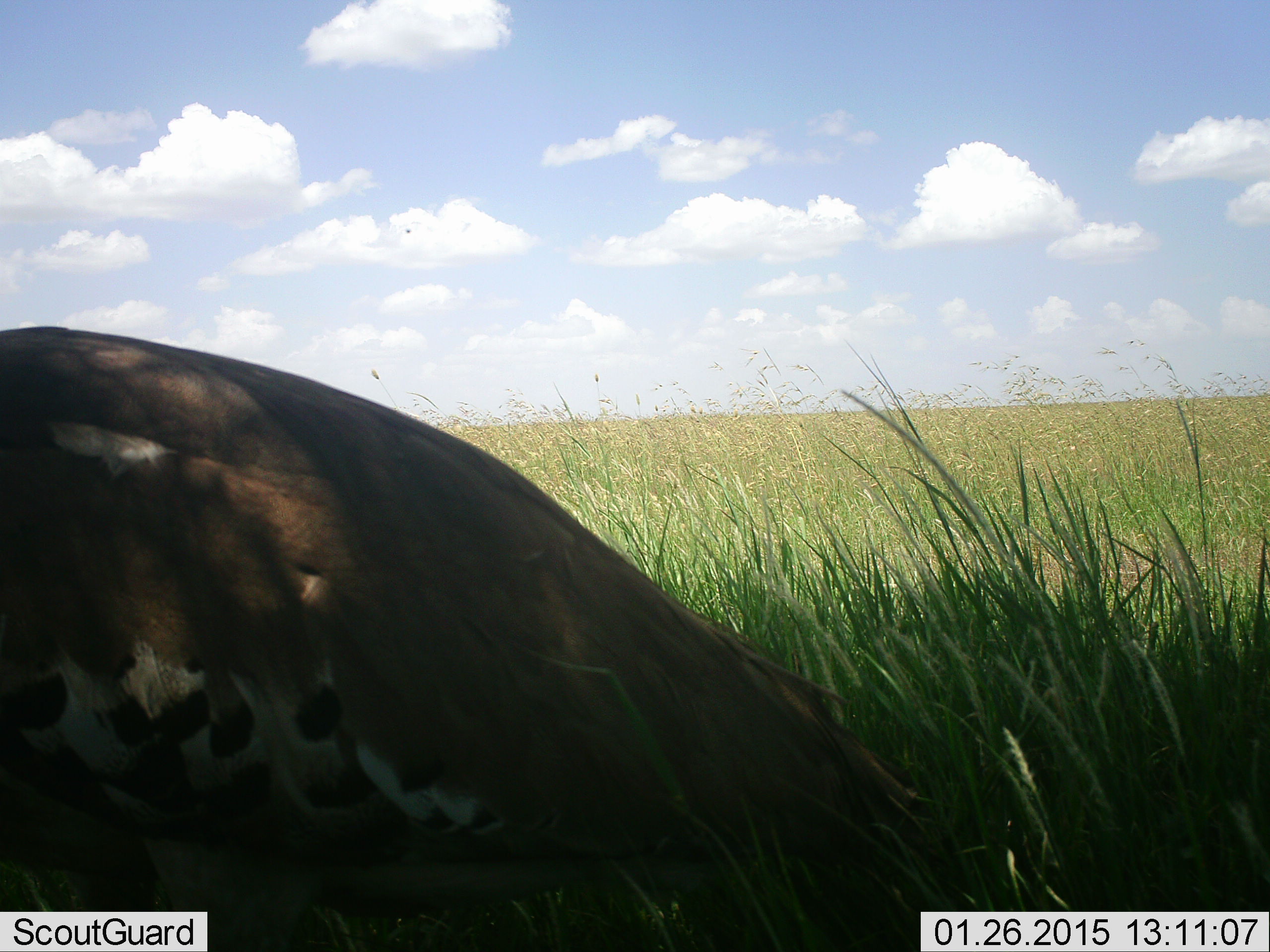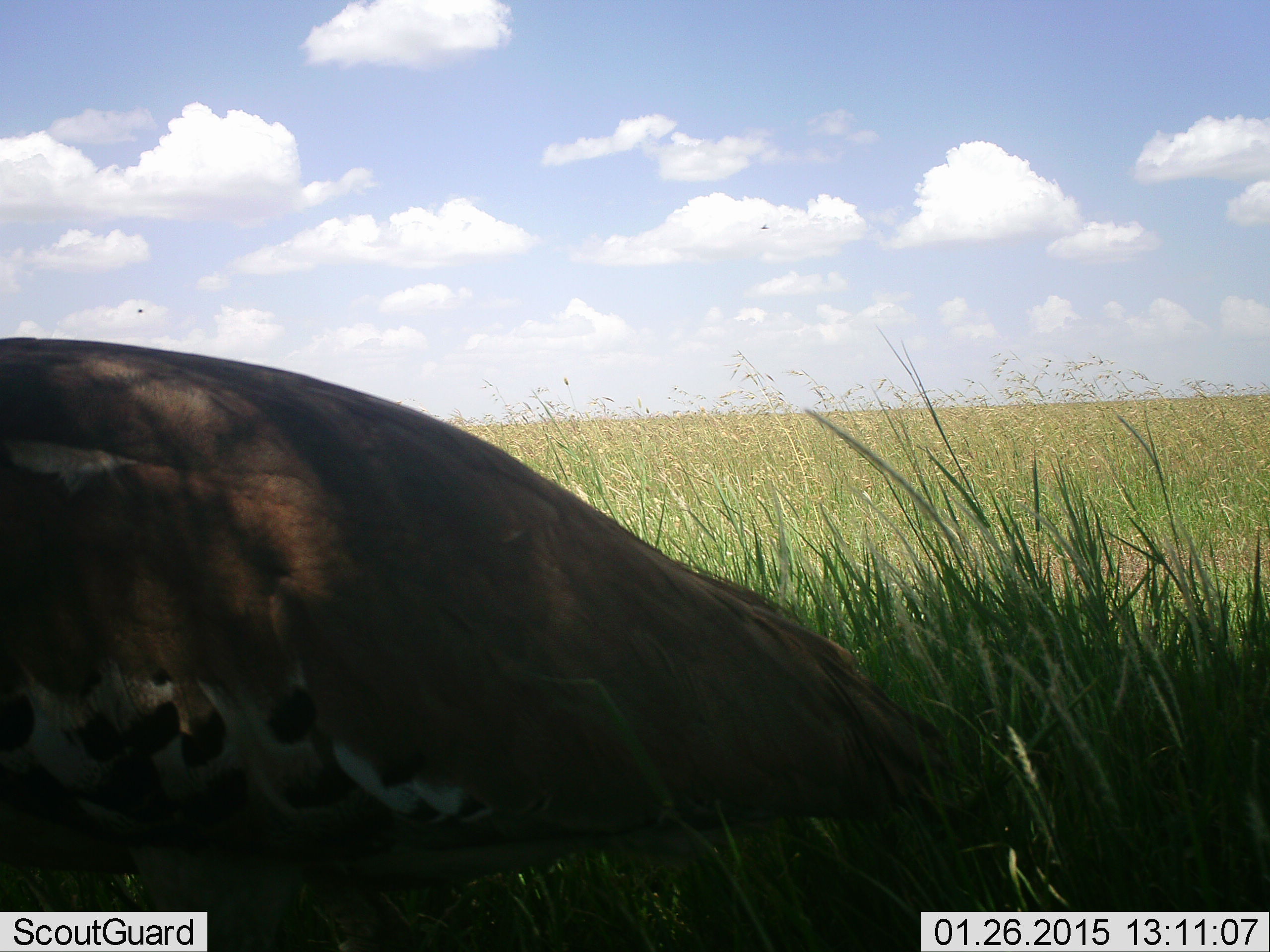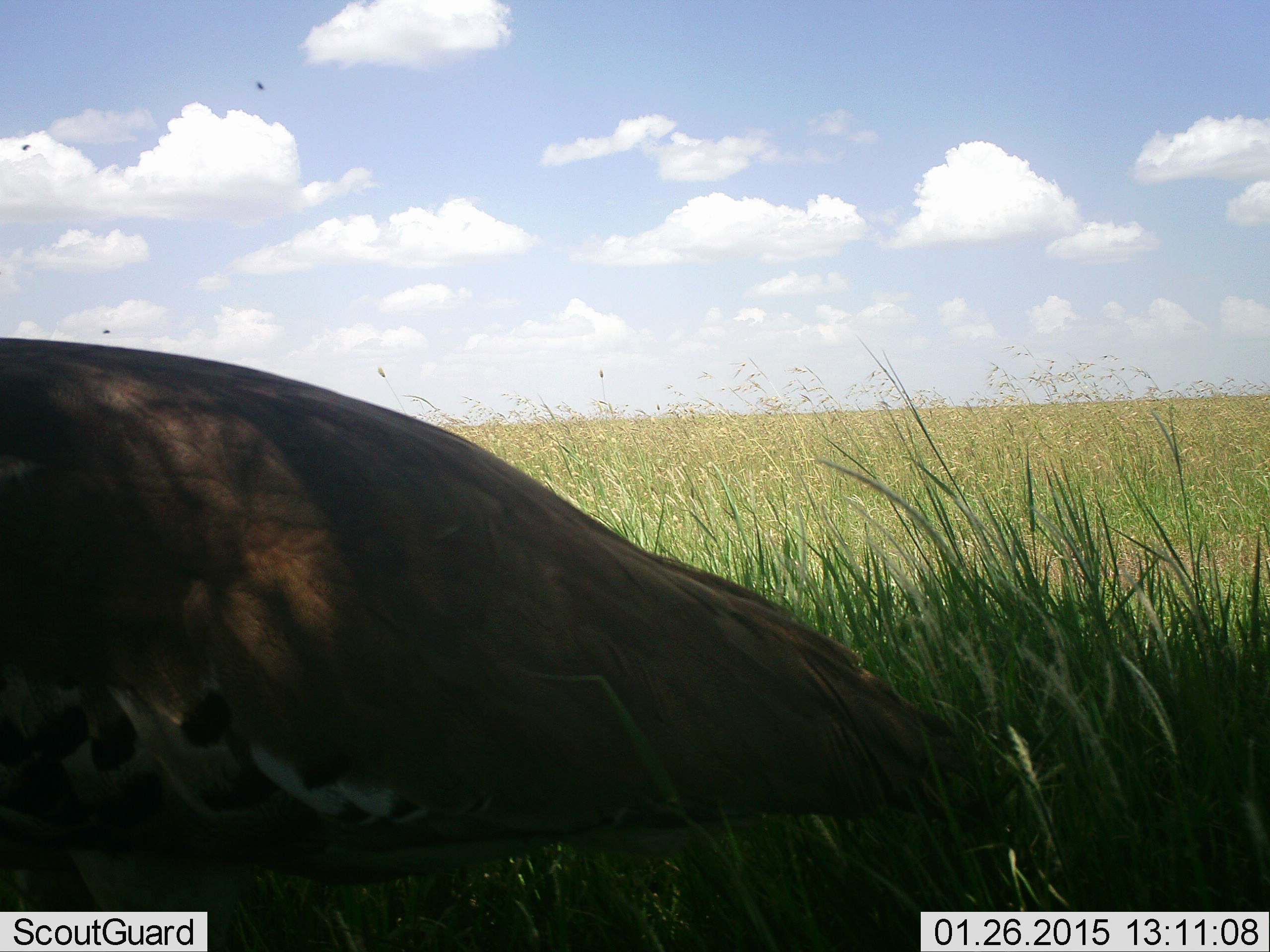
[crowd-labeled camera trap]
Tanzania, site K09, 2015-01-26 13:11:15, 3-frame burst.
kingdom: Animalia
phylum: Chordata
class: Aves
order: Otidiformes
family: Otididae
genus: Ardeotis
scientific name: Ardeotis kori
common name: kori bustard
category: koribustard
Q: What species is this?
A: Koribustard (kori bustard) (Ardeotis kori).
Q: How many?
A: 1.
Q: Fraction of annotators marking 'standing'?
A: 90%.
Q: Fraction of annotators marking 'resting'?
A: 10%.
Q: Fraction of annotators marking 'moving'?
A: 10%.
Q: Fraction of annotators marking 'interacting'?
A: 0%.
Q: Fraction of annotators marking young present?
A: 0%.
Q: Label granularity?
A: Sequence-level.